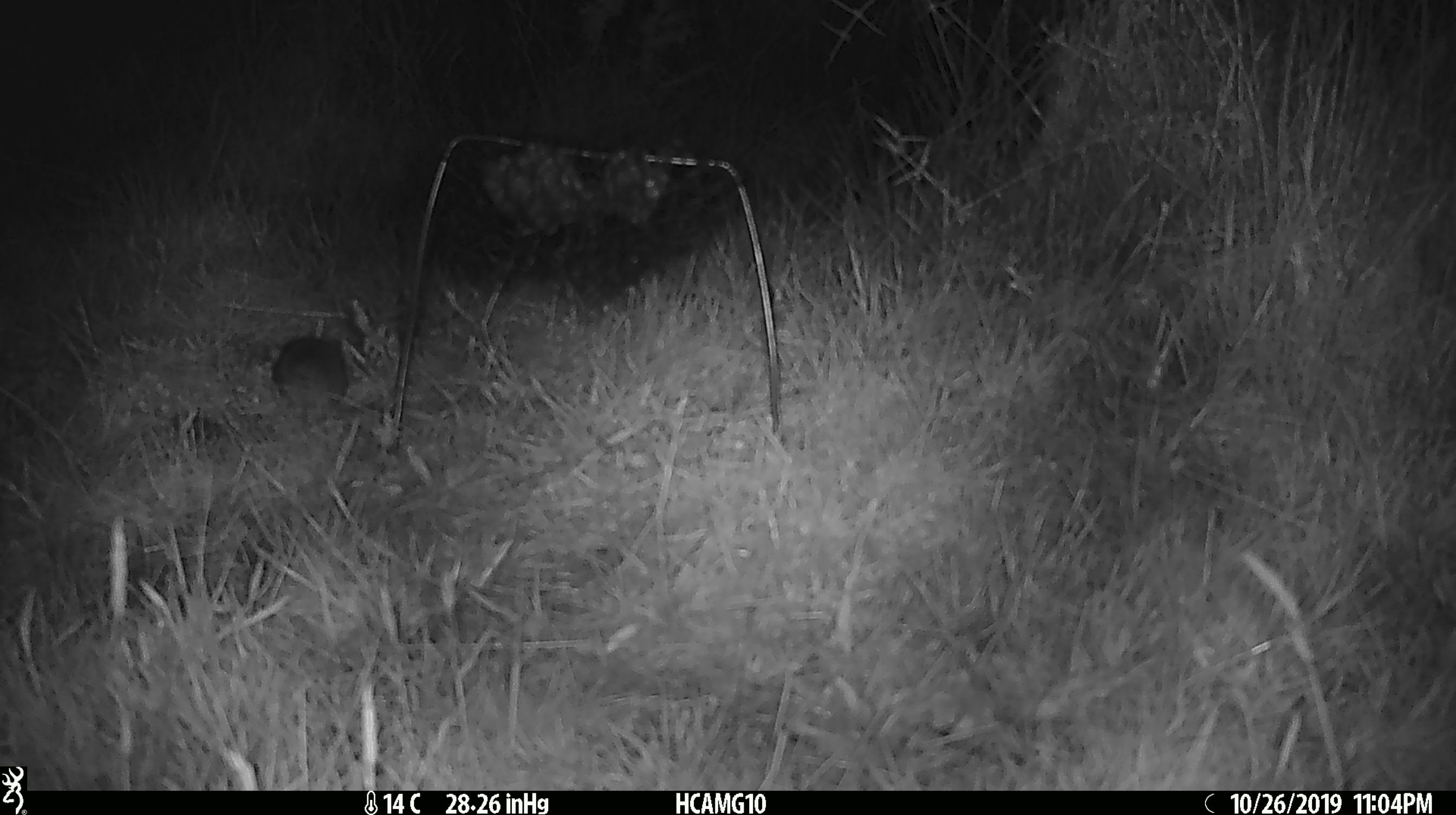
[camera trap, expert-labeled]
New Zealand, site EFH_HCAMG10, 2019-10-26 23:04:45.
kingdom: Animalia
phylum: Chordata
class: Mammalia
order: Rodentia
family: Muridae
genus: Mus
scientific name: Mus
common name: mouse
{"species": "mouse (Mus)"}